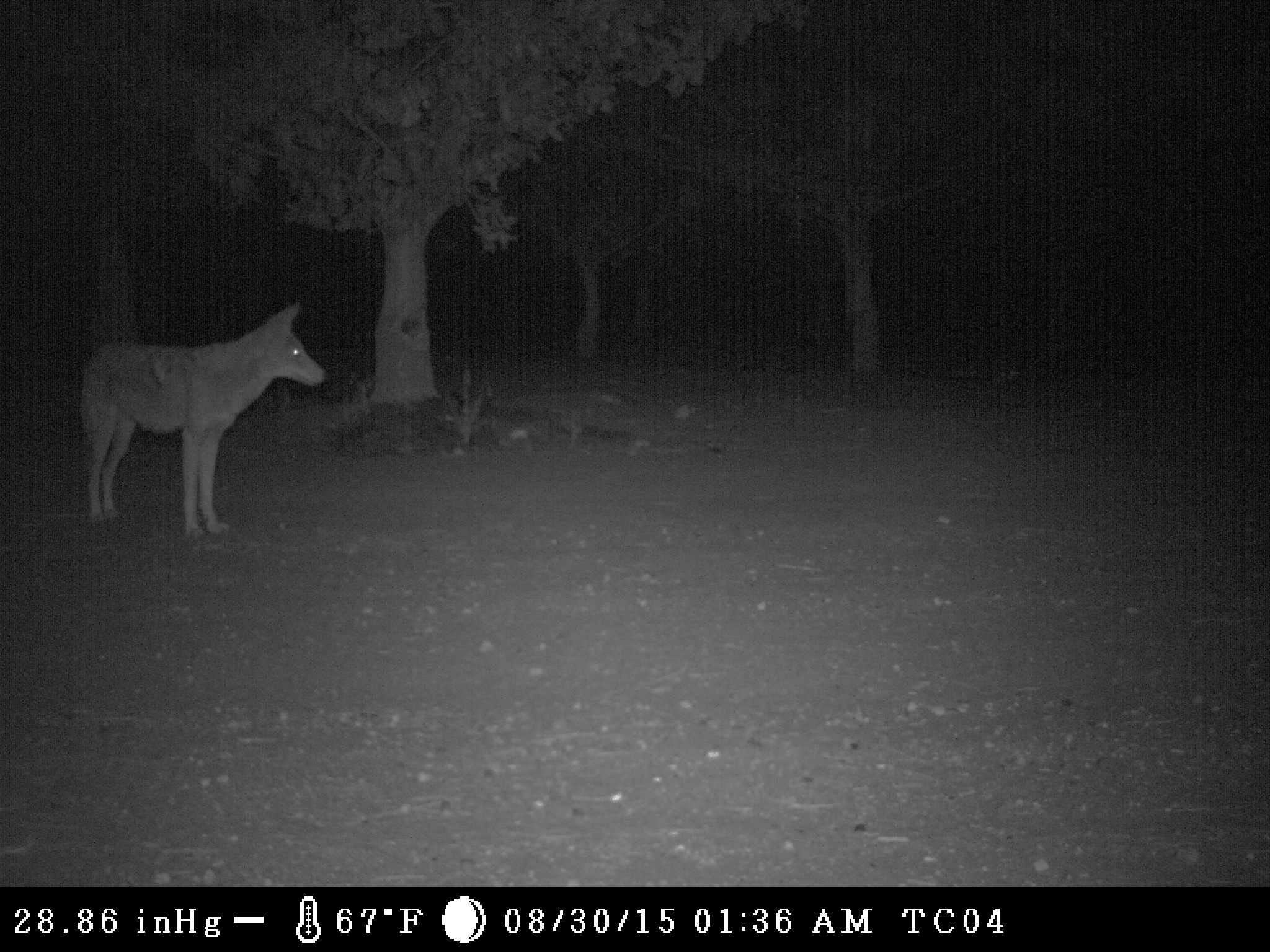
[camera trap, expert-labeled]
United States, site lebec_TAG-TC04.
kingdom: Animalia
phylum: Chordata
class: Mammalia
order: Carnivora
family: Canidae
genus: Canis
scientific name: Canis latrans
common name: coyote